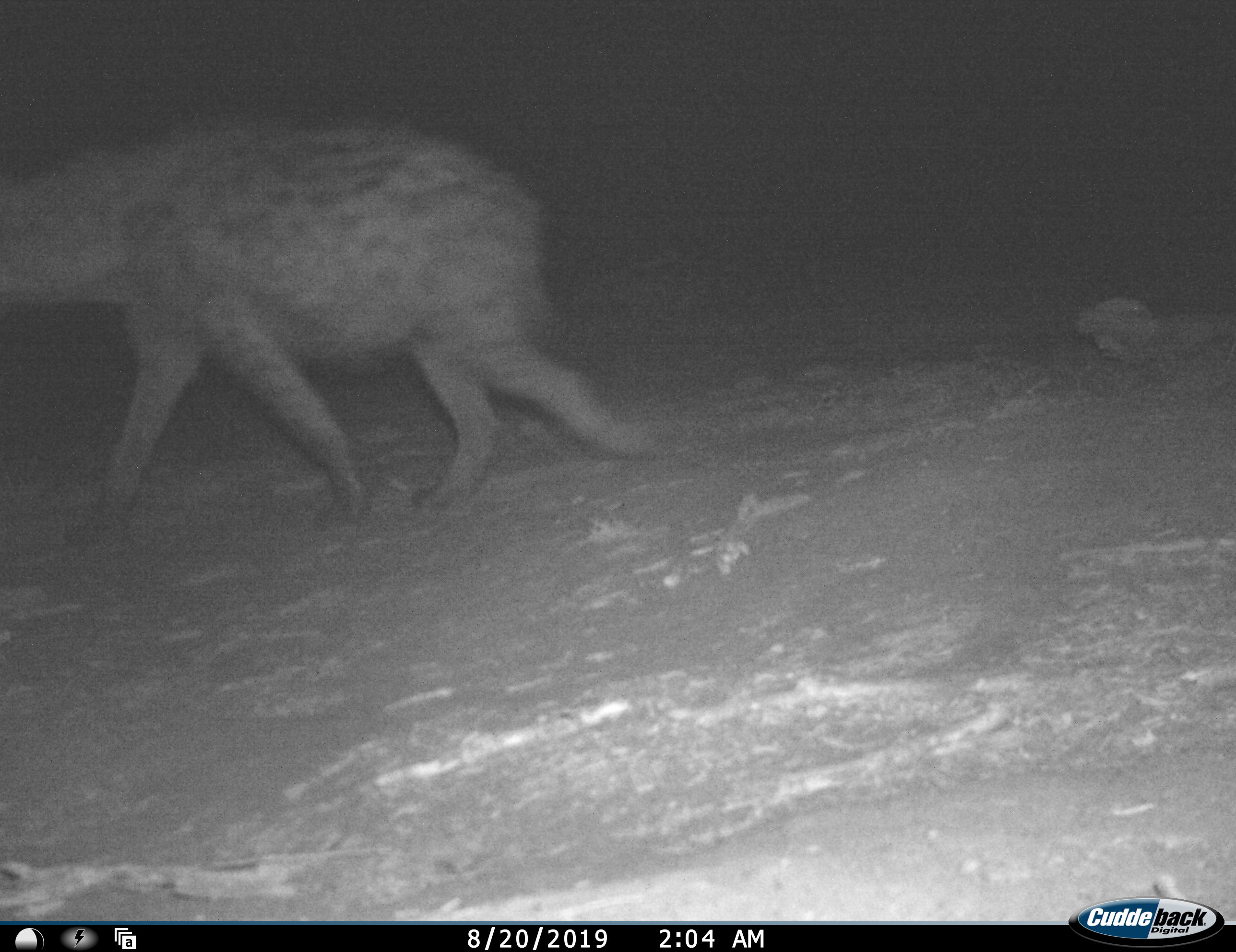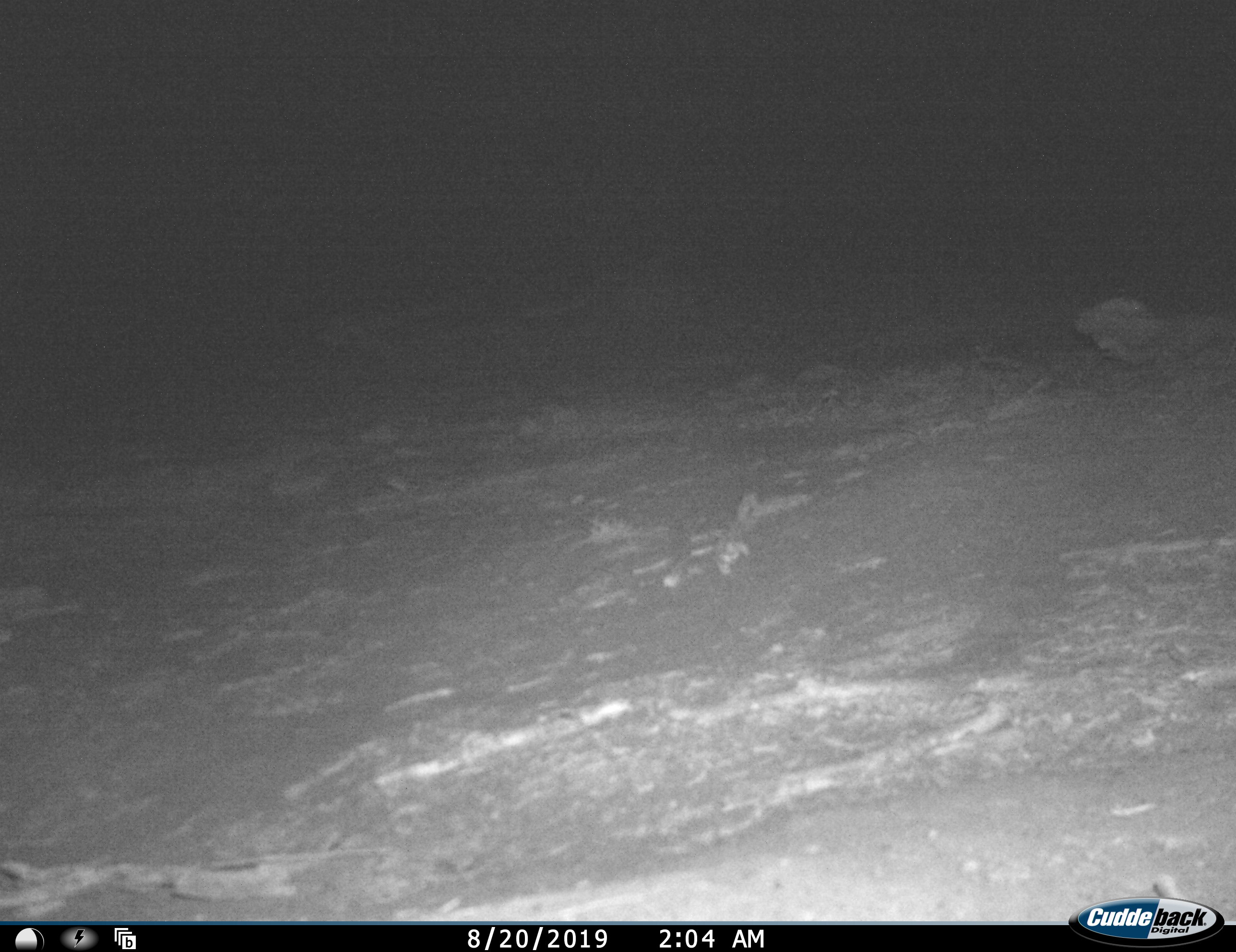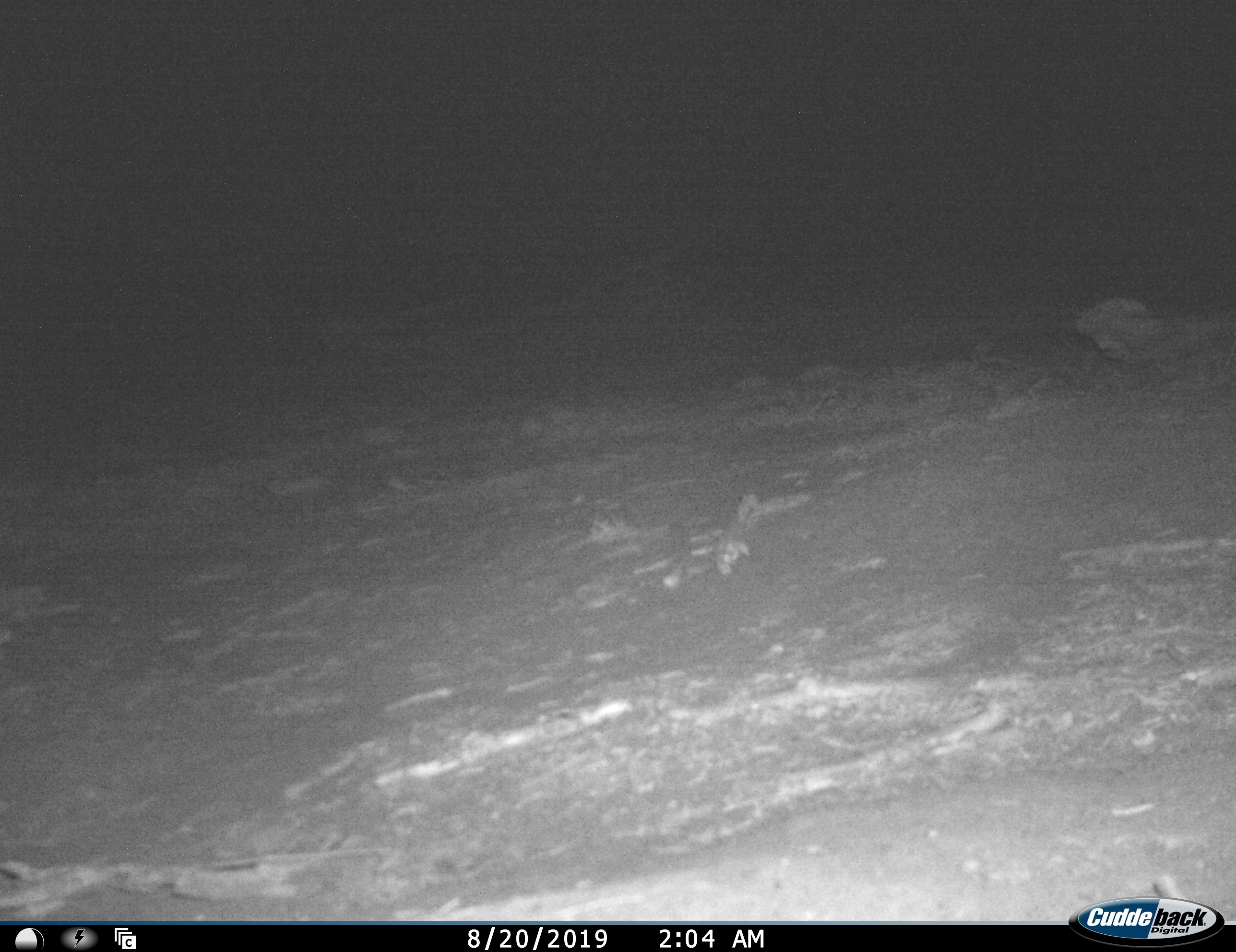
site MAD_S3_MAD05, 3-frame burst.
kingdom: Animalia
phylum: Chordata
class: Mammalia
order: Carnivora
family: Hyaenidae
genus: Crocuta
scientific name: Crocuta crocuta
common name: spotted hyena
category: hyenaspotted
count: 1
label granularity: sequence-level